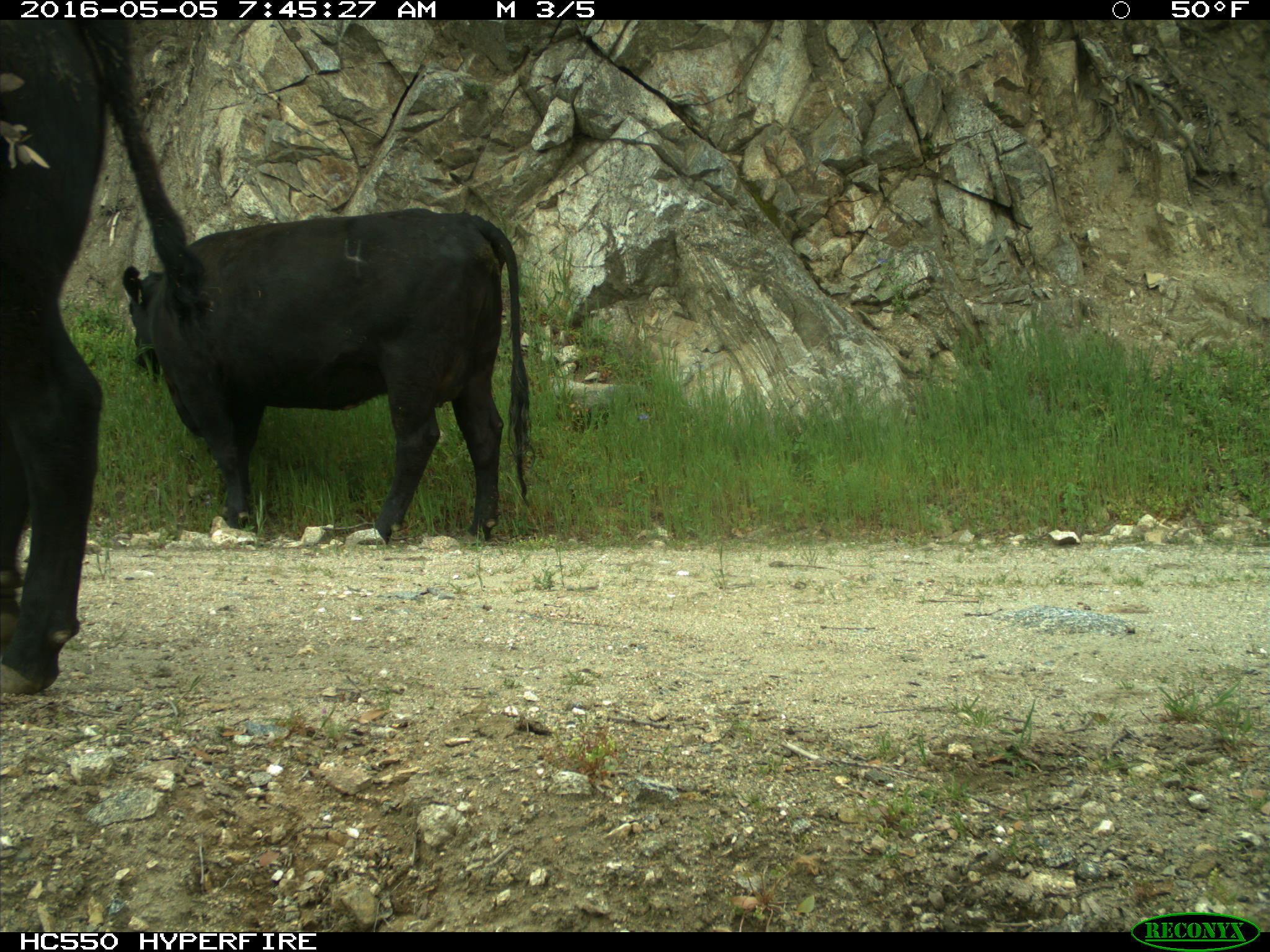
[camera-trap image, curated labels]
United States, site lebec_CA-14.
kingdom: Animalia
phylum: Chordata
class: Mammalia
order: Artiodactyla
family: Bovidae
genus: Bos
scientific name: Bos taurus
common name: domestic cow